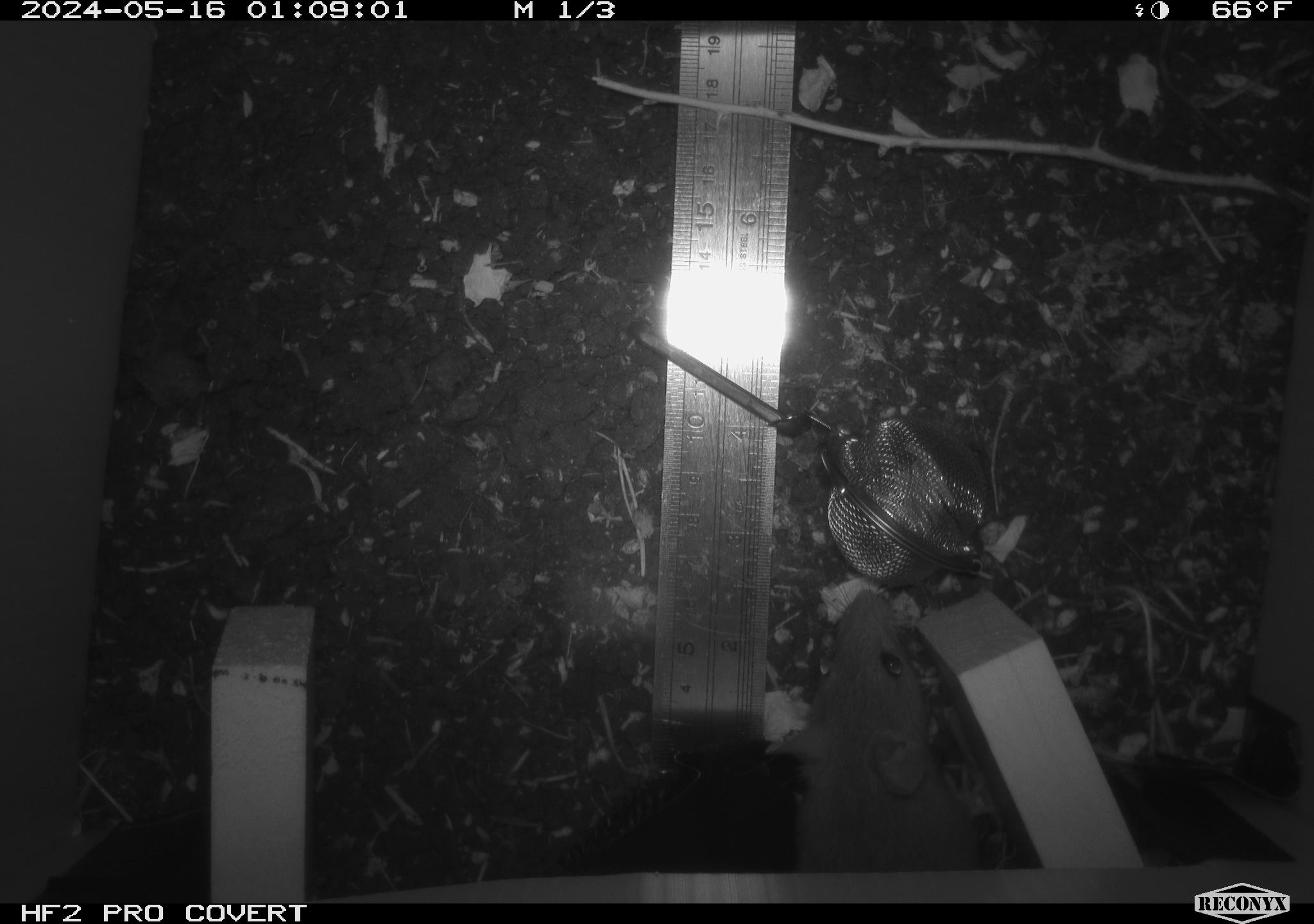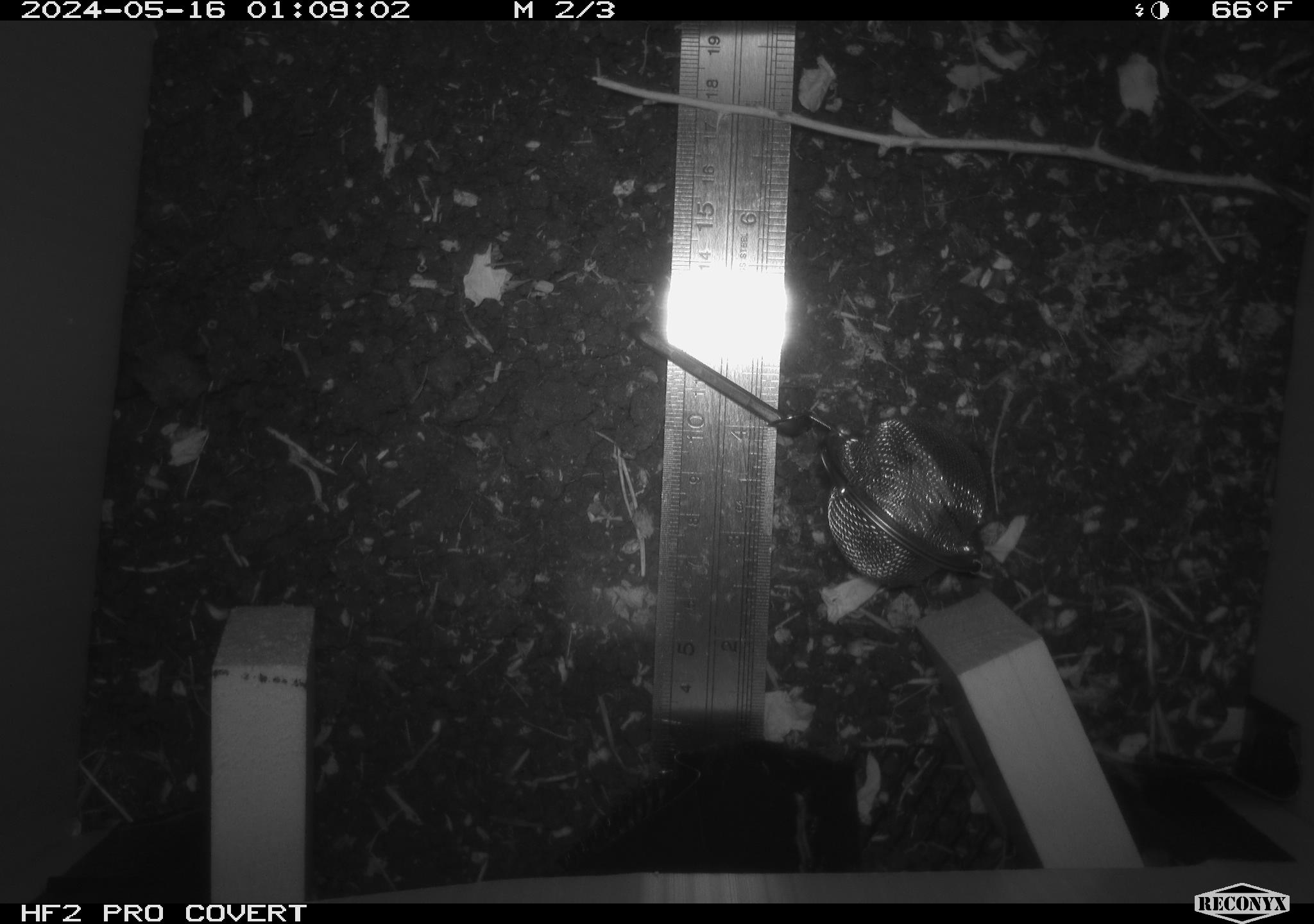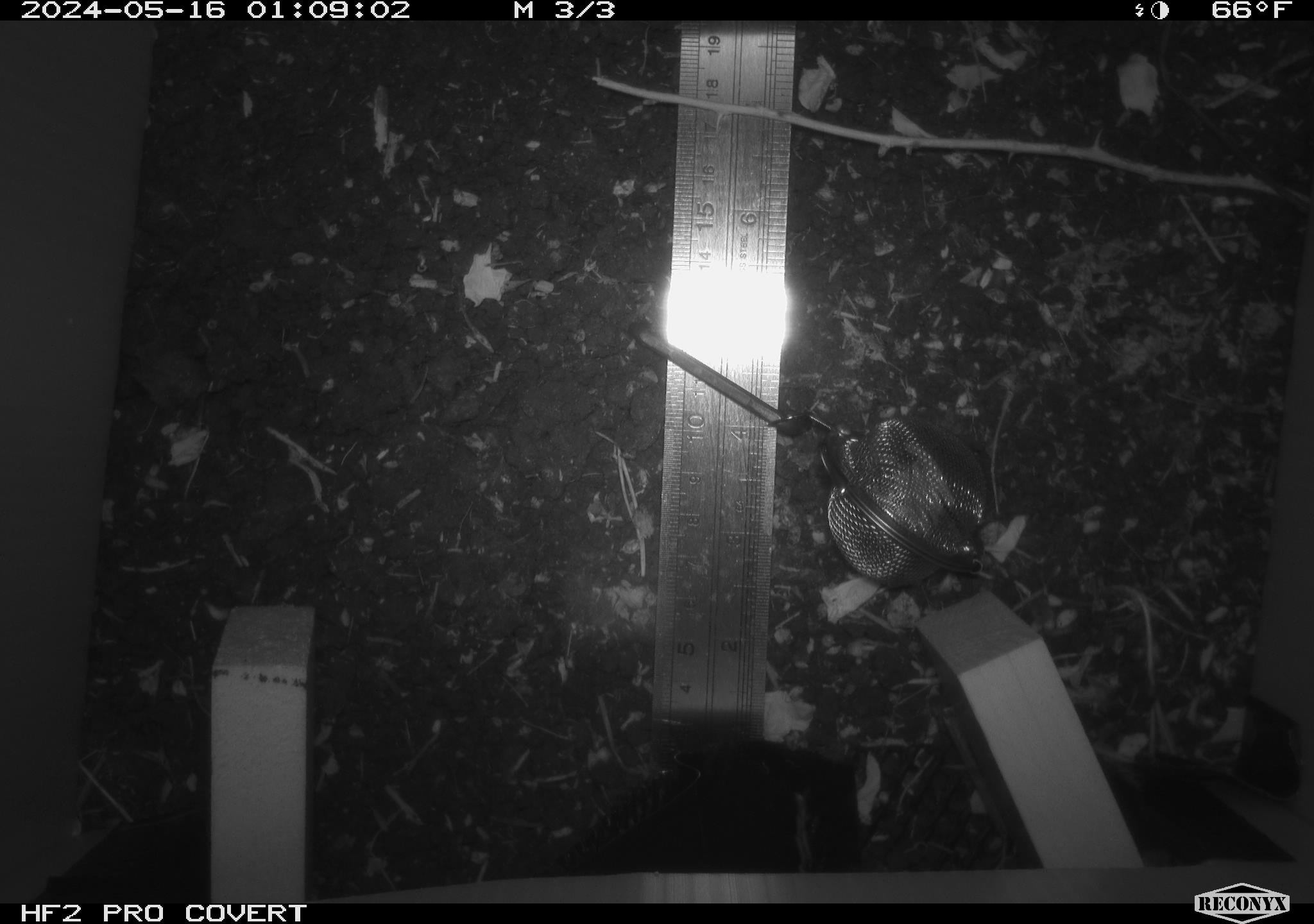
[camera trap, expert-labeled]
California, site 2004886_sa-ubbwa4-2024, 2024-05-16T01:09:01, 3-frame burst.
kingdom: Animalia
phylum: Chordata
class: Mammalia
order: Rodentia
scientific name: Rodentia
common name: woodrat or rat or mouse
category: woodrat or rat or mouse species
Woodrat or rat or mouse species (woodrat or rat or mouse) (Rodentia).